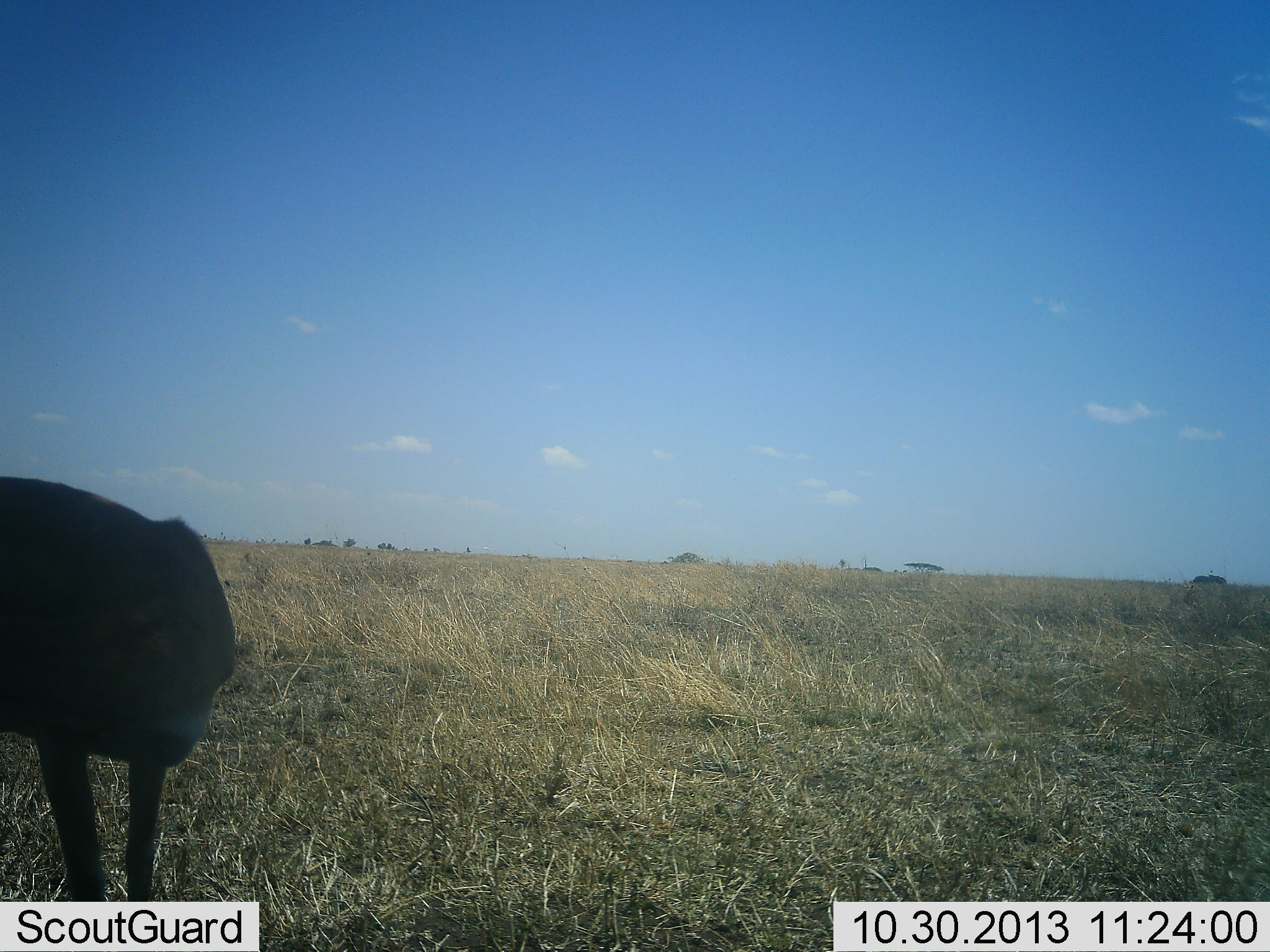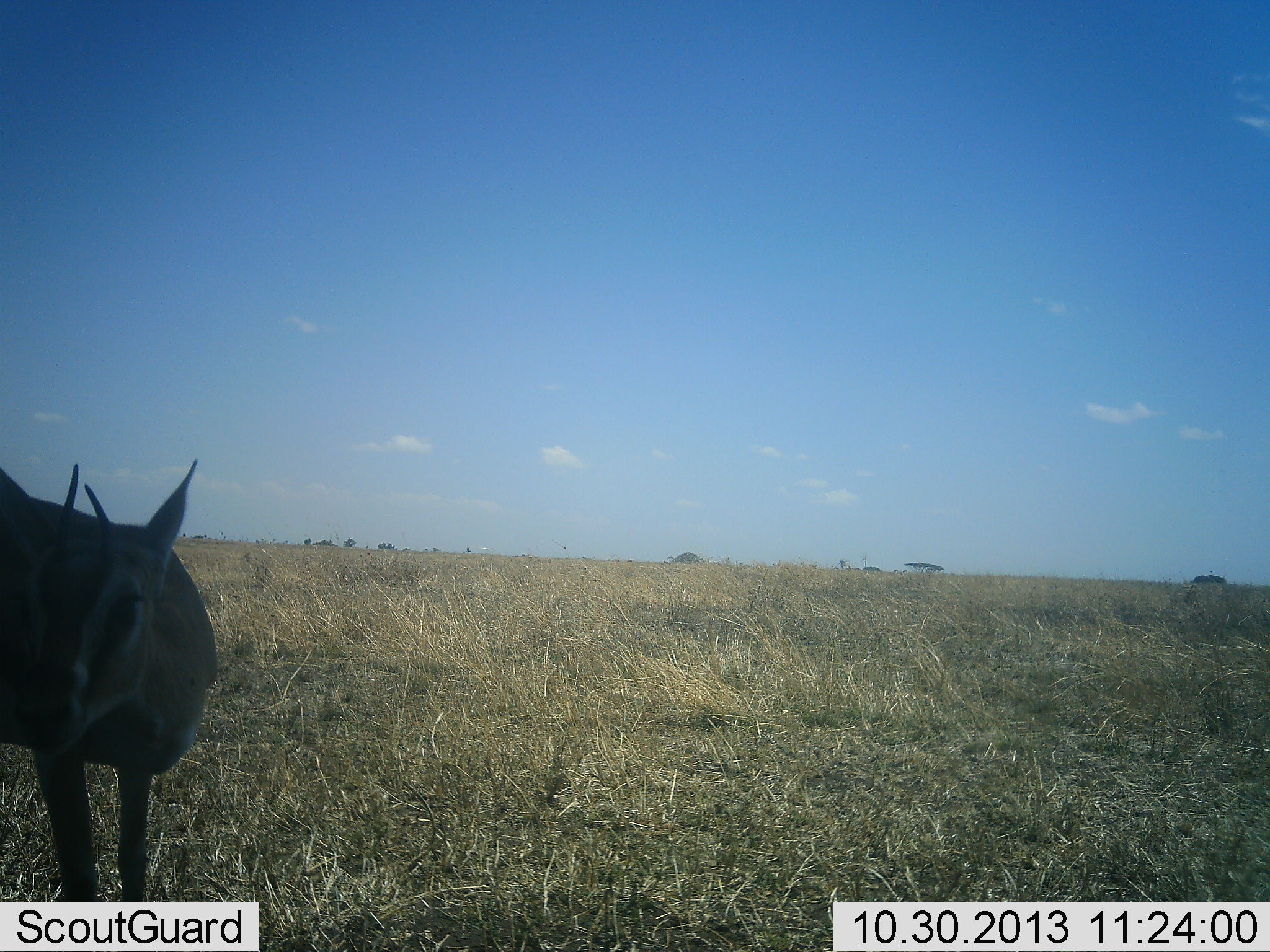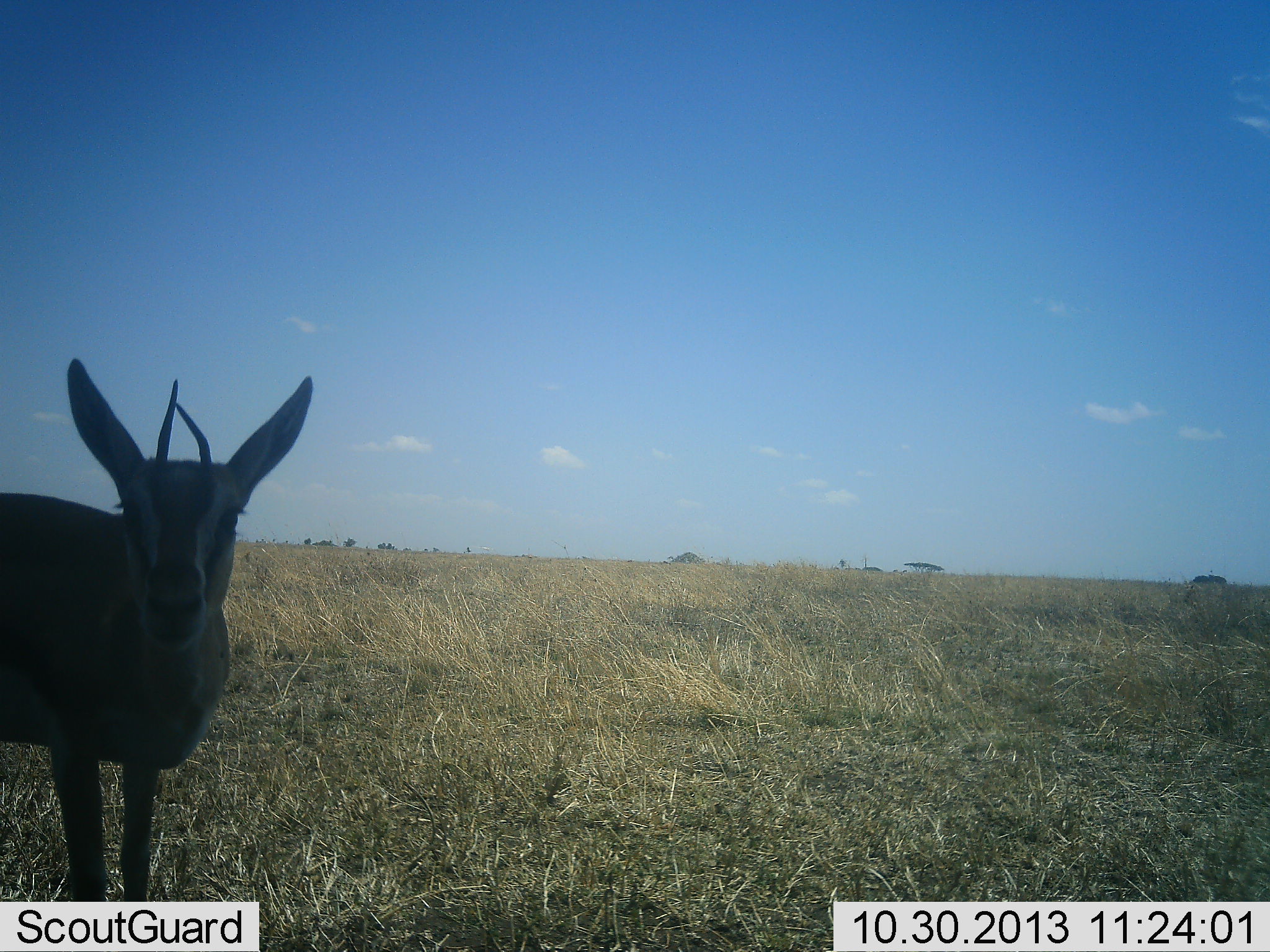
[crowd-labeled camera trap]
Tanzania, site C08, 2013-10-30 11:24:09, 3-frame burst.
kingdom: Animalia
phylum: Chordata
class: Mammalia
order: Artiodactyla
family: Bovidae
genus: Eudorcas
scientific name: Eudorcas thomsonii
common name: thomson's gazelle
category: gazellethomsons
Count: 1.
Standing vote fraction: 95%.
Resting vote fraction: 5%.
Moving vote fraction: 0%.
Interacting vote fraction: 0%.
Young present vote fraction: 0%.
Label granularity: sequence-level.